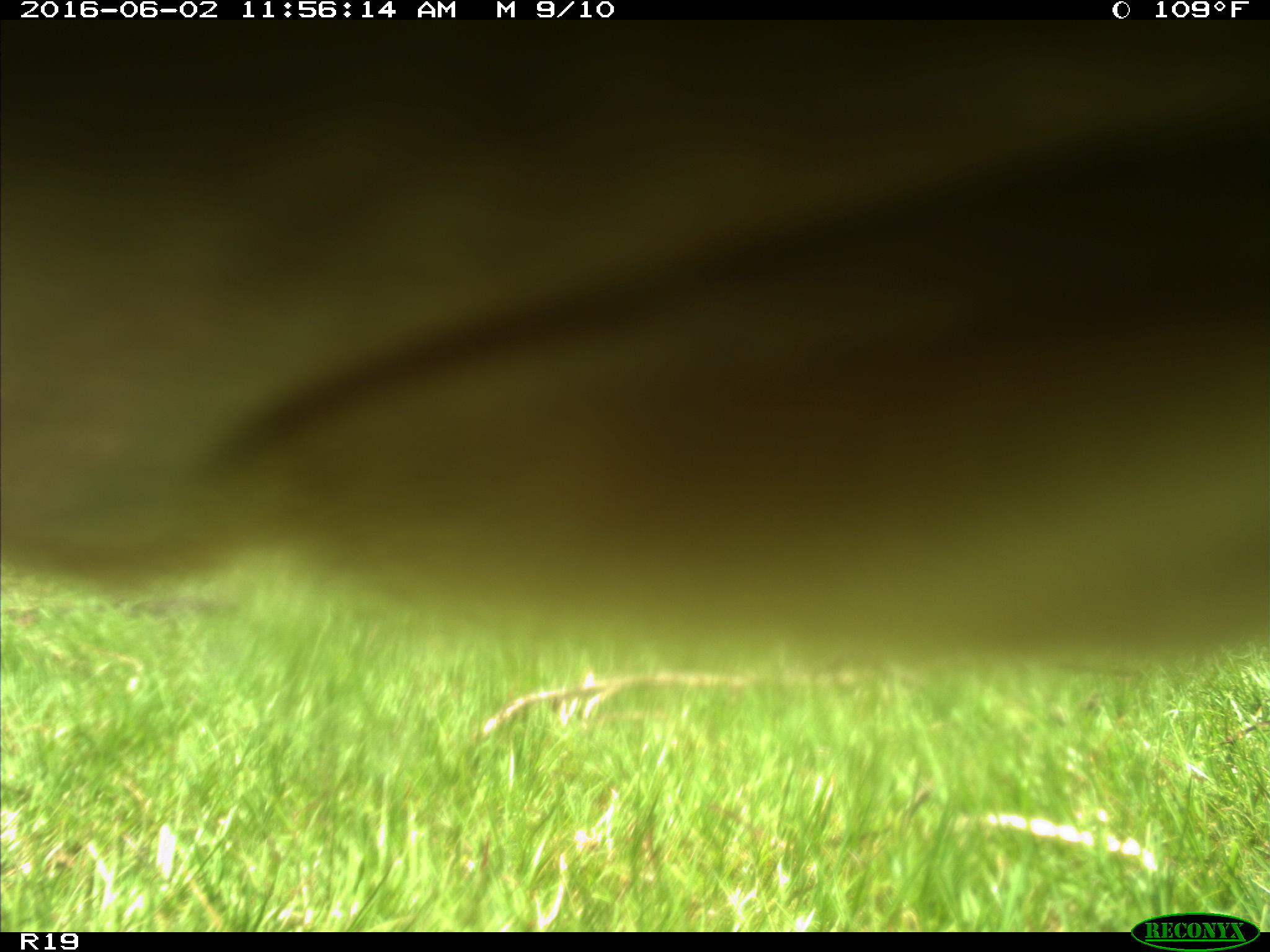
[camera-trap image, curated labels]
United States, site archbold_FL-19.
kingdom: Animalia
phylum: Chordata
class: Mammalia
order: Artiodactyla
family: Bovidae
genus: Bos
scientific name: Bos taurus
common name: domestic cow